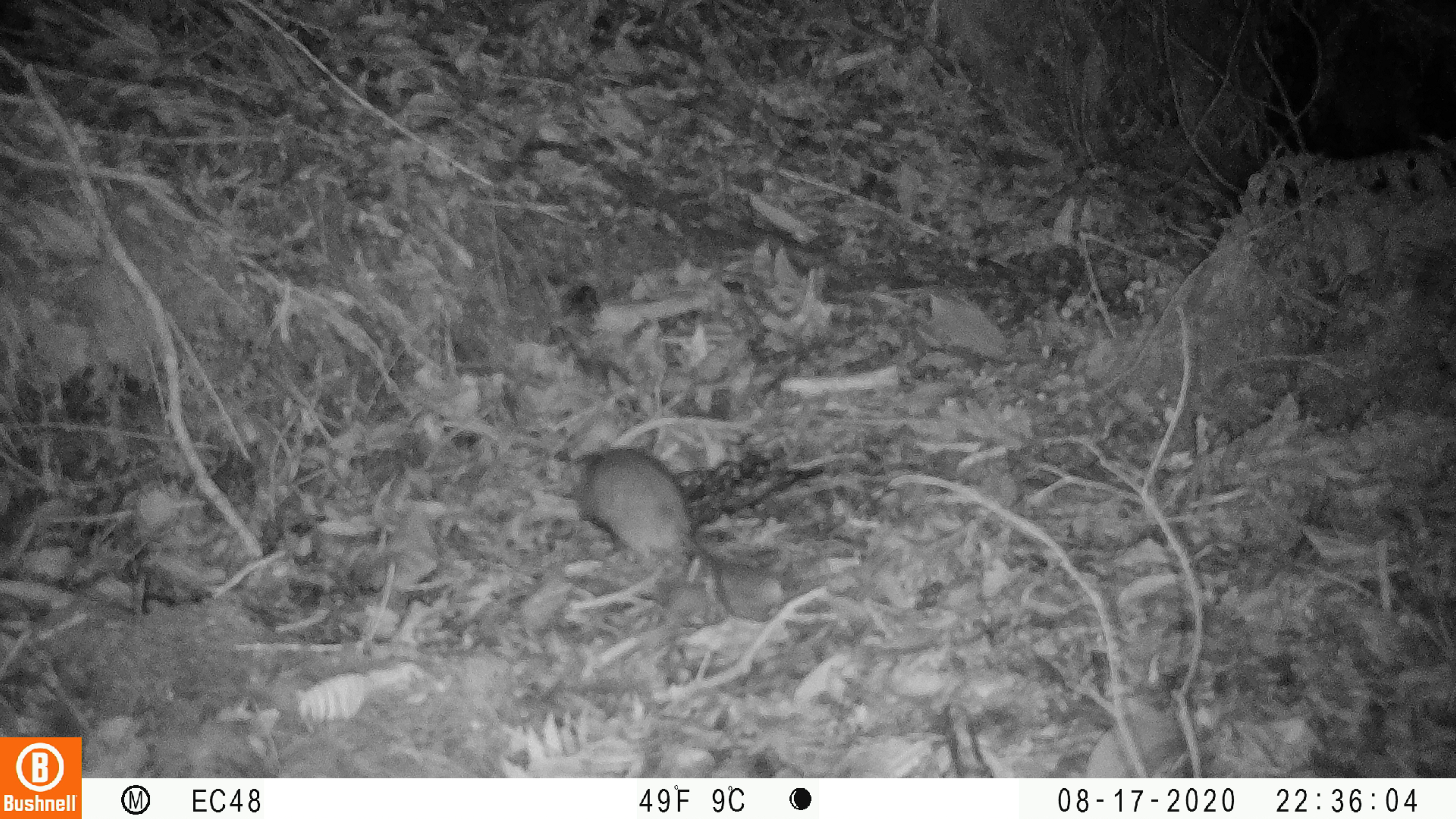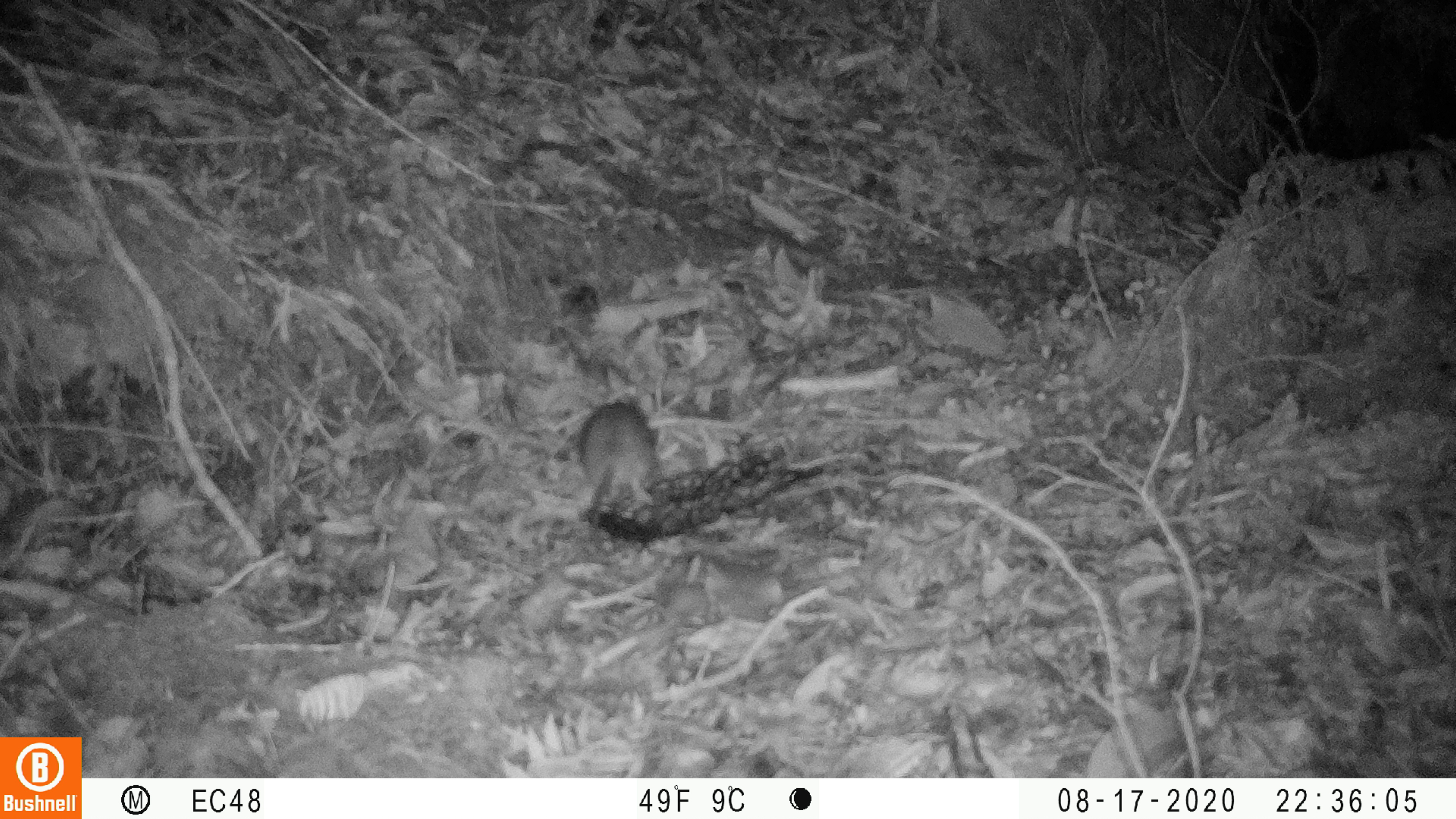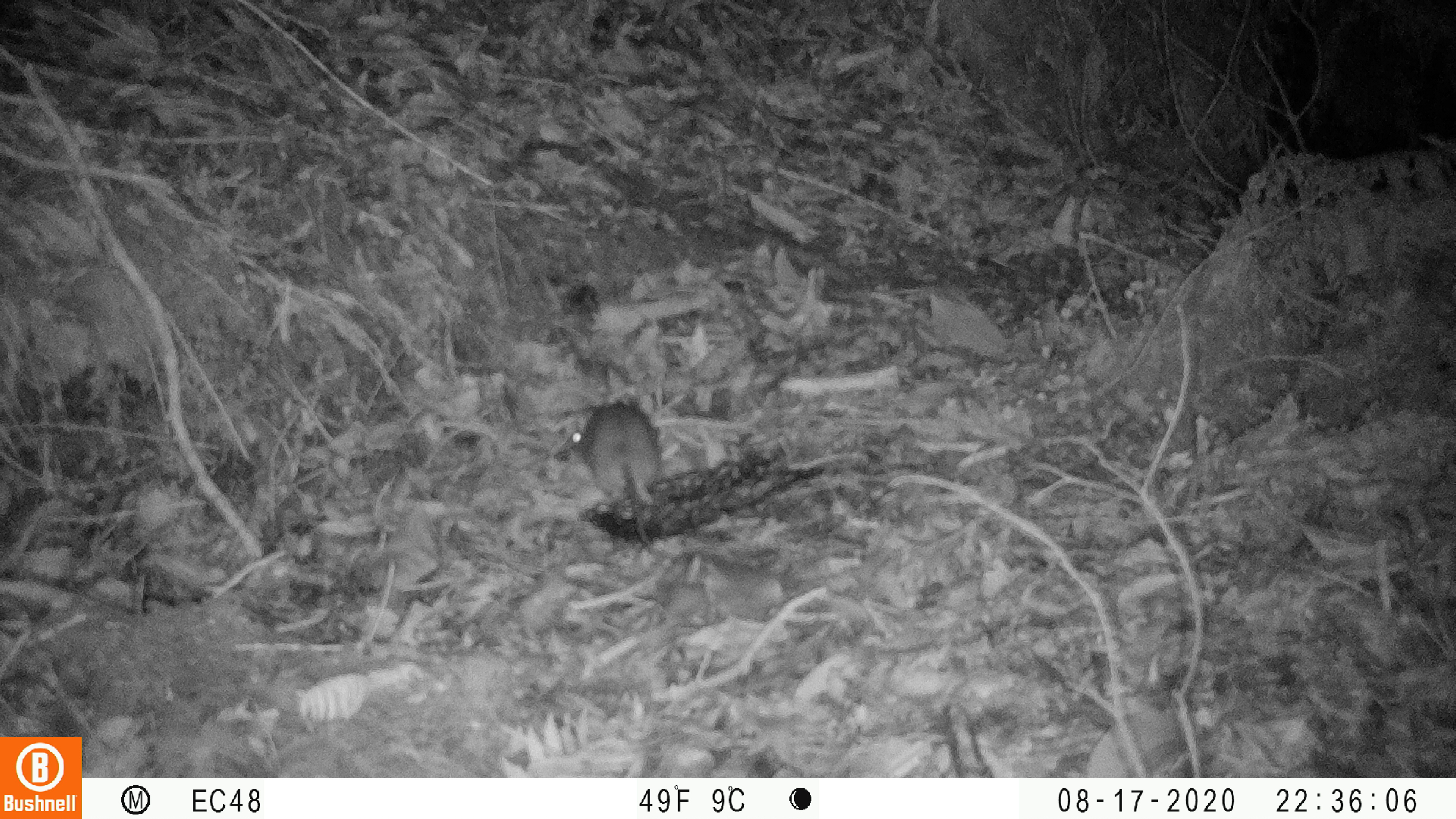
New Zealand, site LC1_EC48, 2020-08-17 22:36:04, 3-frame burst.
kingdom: Animalia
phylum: Chordata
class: Mammalia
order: Rodentia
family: Muridae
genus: Rattus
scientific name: Rattus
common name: rat